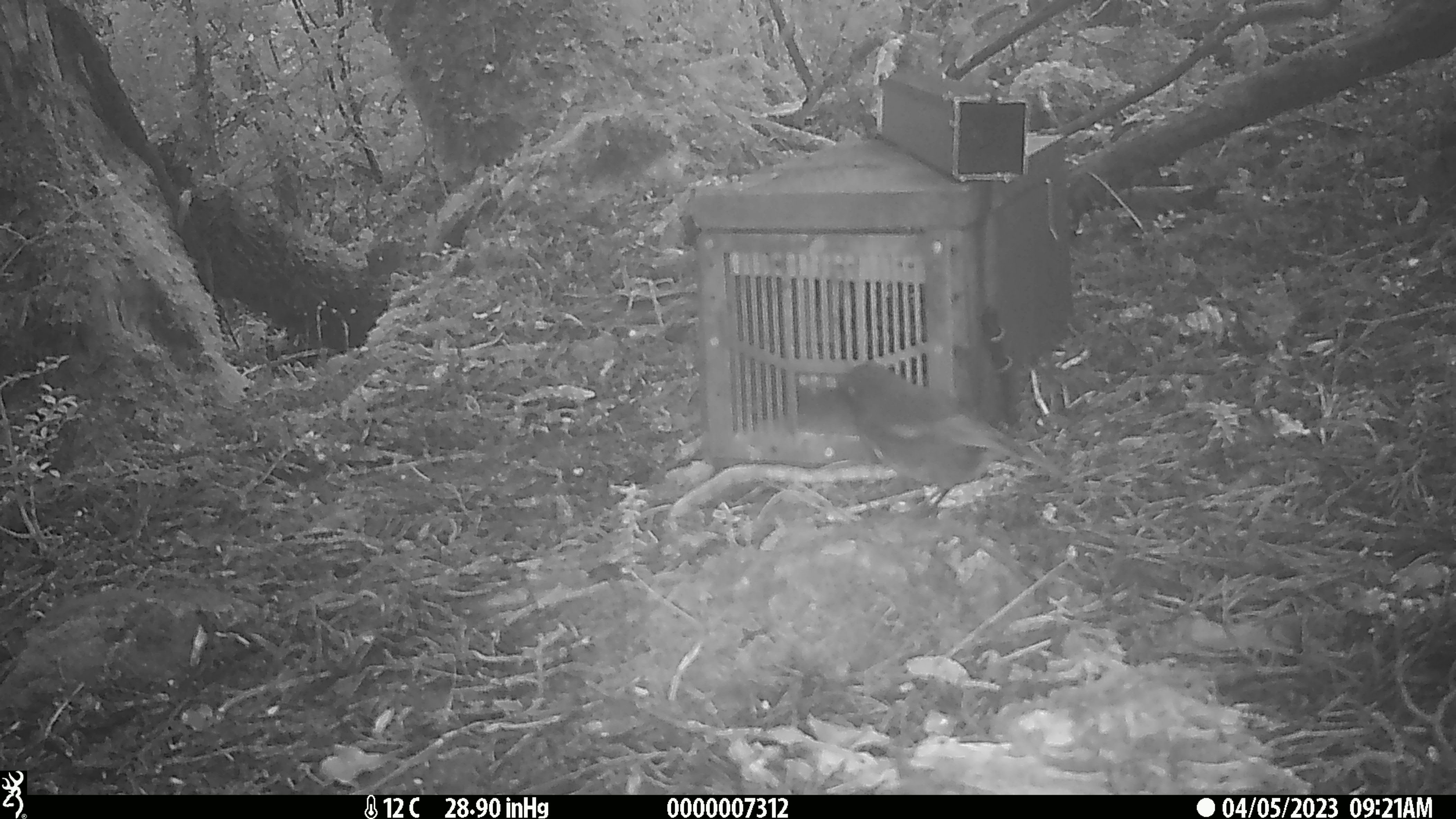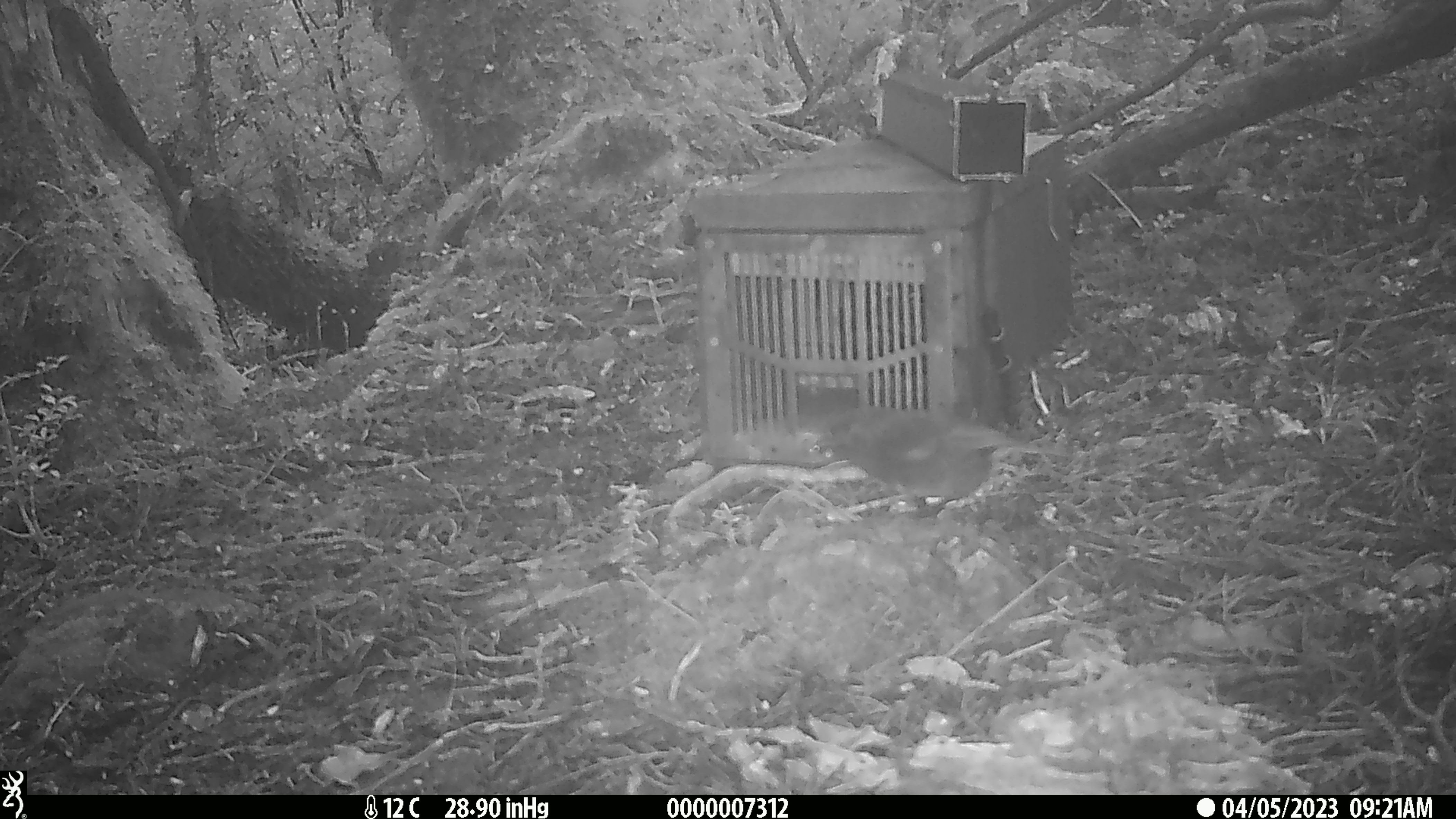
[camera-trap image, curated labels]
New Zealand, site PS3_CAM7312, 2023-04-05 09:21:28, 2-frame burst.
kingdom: Animalia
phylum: Chordata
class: Aves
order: Passeriformes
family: Petroicidae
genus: Petroica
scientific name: Petroica australis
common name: new zealand robin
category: robin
Robin (new zealand robin) (Petroica australis).